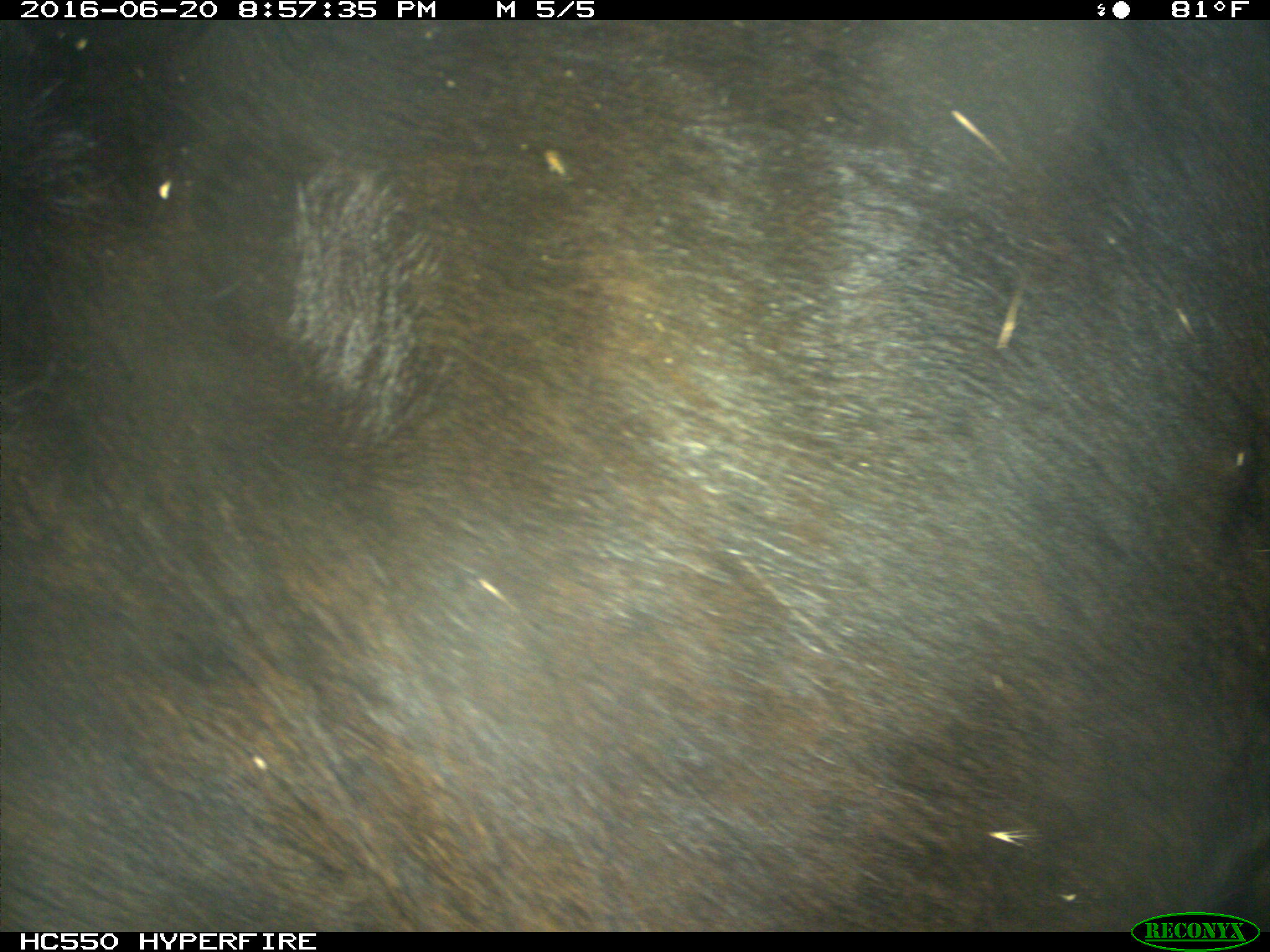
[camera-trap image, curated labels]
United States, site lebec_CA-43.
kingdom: Animalia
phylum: Chordata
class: Mammalia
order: Artiodactyla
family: Bovidae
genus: Bos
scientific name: Bos taurus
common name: domestic cow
Bos taurus (domestic cow).